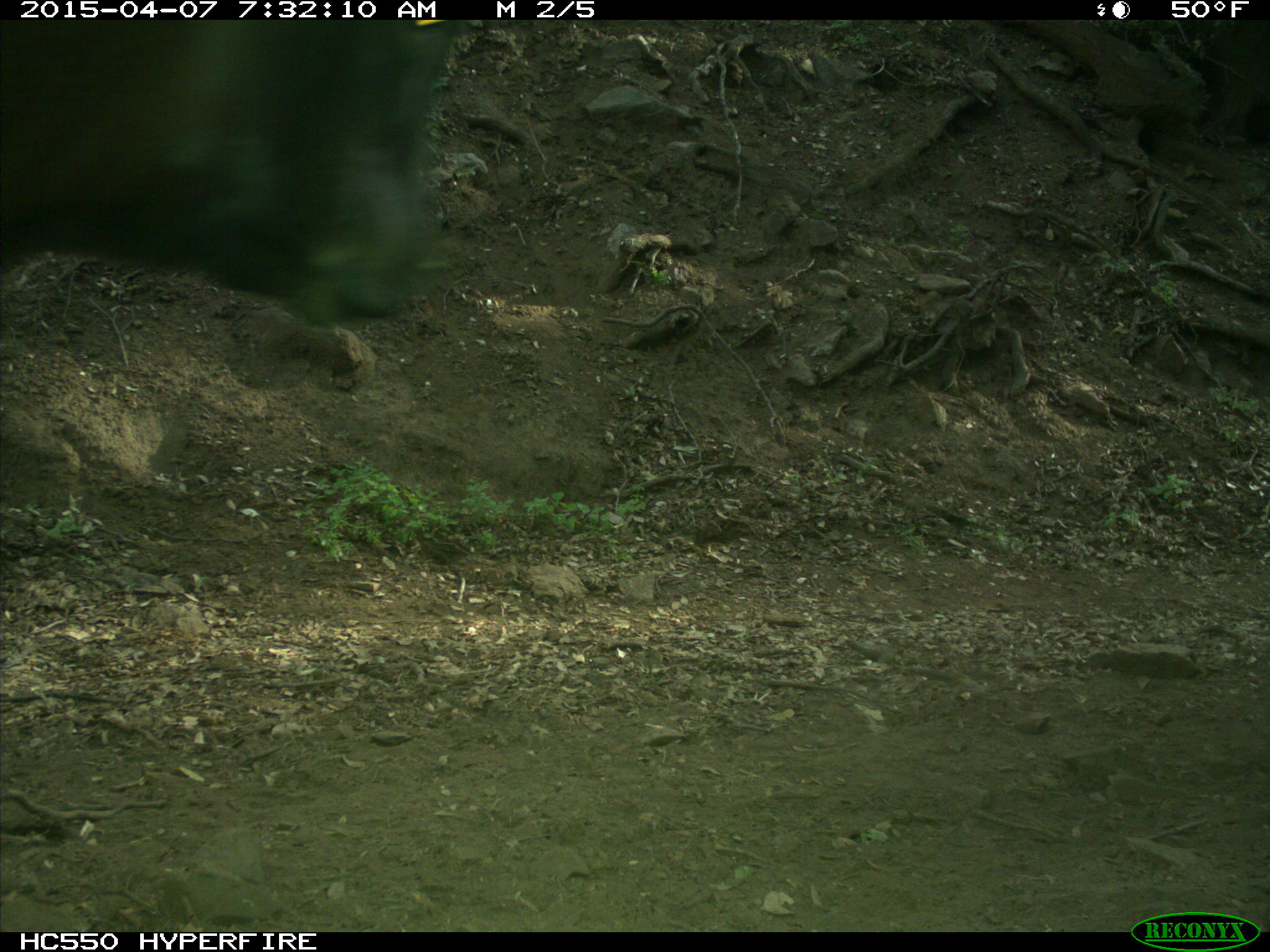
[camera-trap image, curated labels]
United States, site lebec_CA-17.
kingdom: Animalia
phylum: Chordata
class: Mammalia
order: Artiodactyla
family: Bovidae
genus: Bos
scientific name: Bos taurus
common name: domestic cow